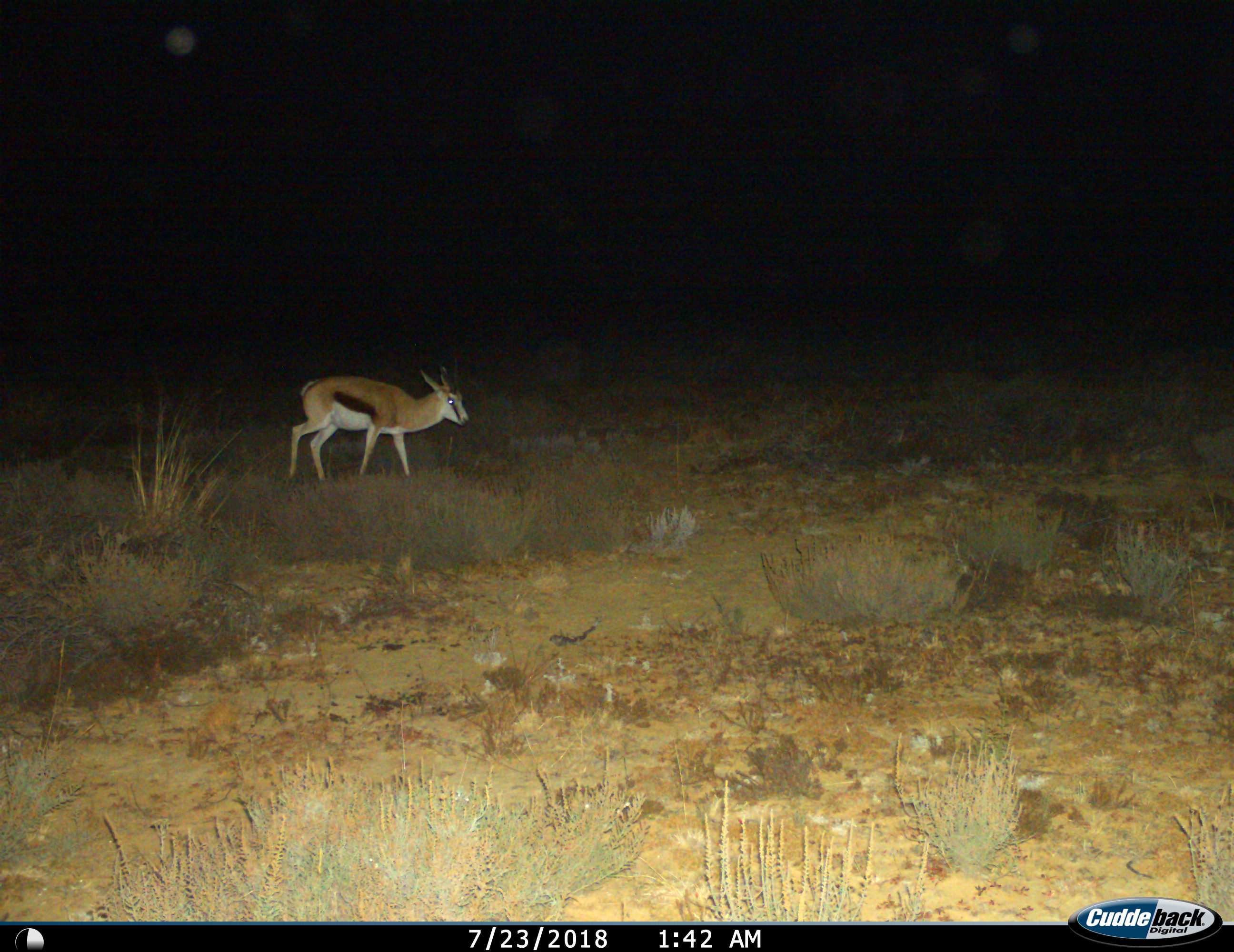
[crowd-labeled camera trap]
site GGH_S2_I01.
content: unidentified animal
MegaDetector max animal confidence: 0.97